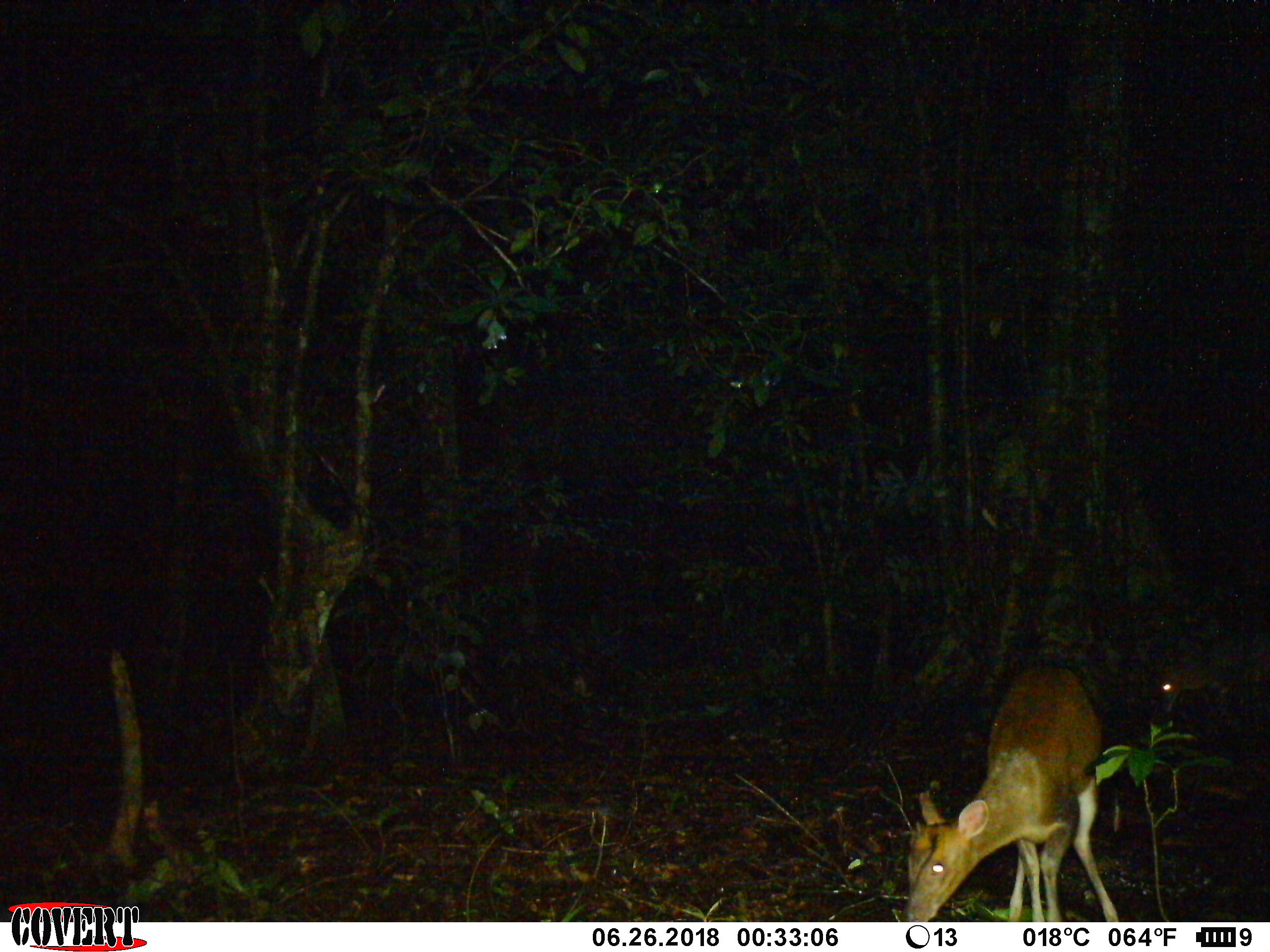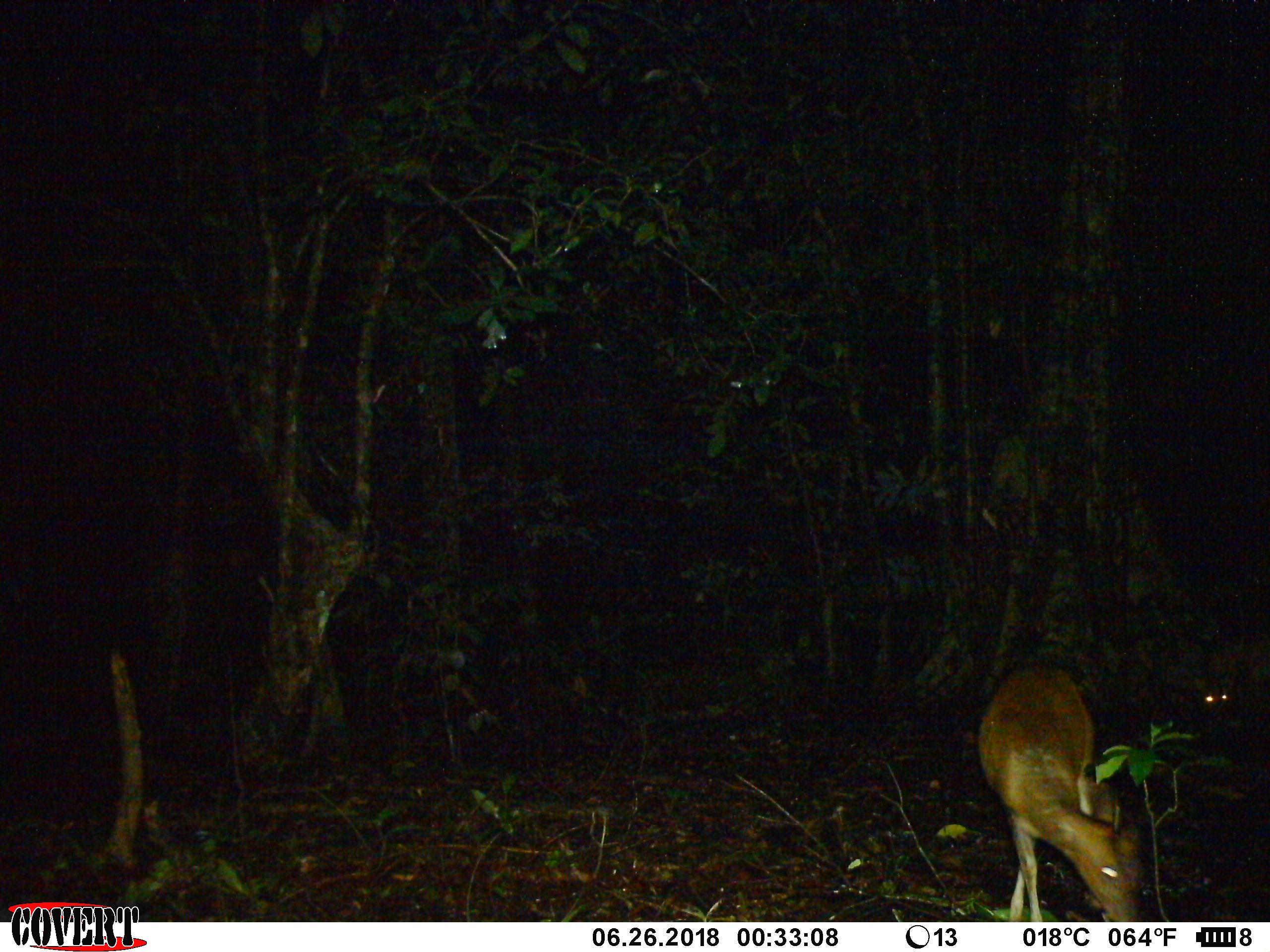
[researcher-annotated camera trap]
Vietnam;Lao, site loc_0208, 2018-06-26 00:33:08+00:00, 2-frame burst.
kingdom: Animalia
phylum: Chordata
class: Mammalia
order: Artiodactyla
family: Cervidae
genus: Muntiacus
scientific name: Muntiacus rooseveltorum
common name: roosevelt's muntjac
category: roosevelts muntjac group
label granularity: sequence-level